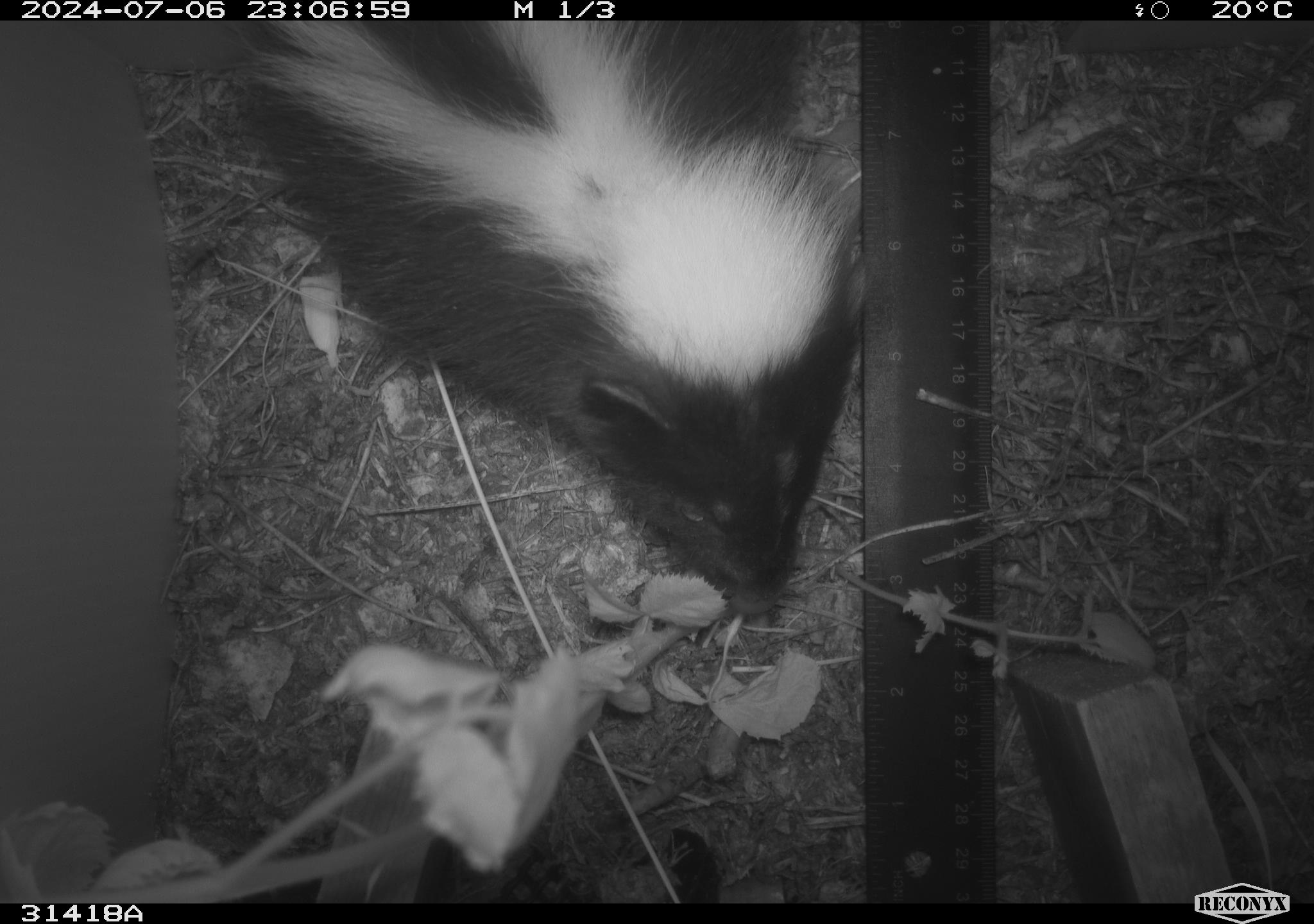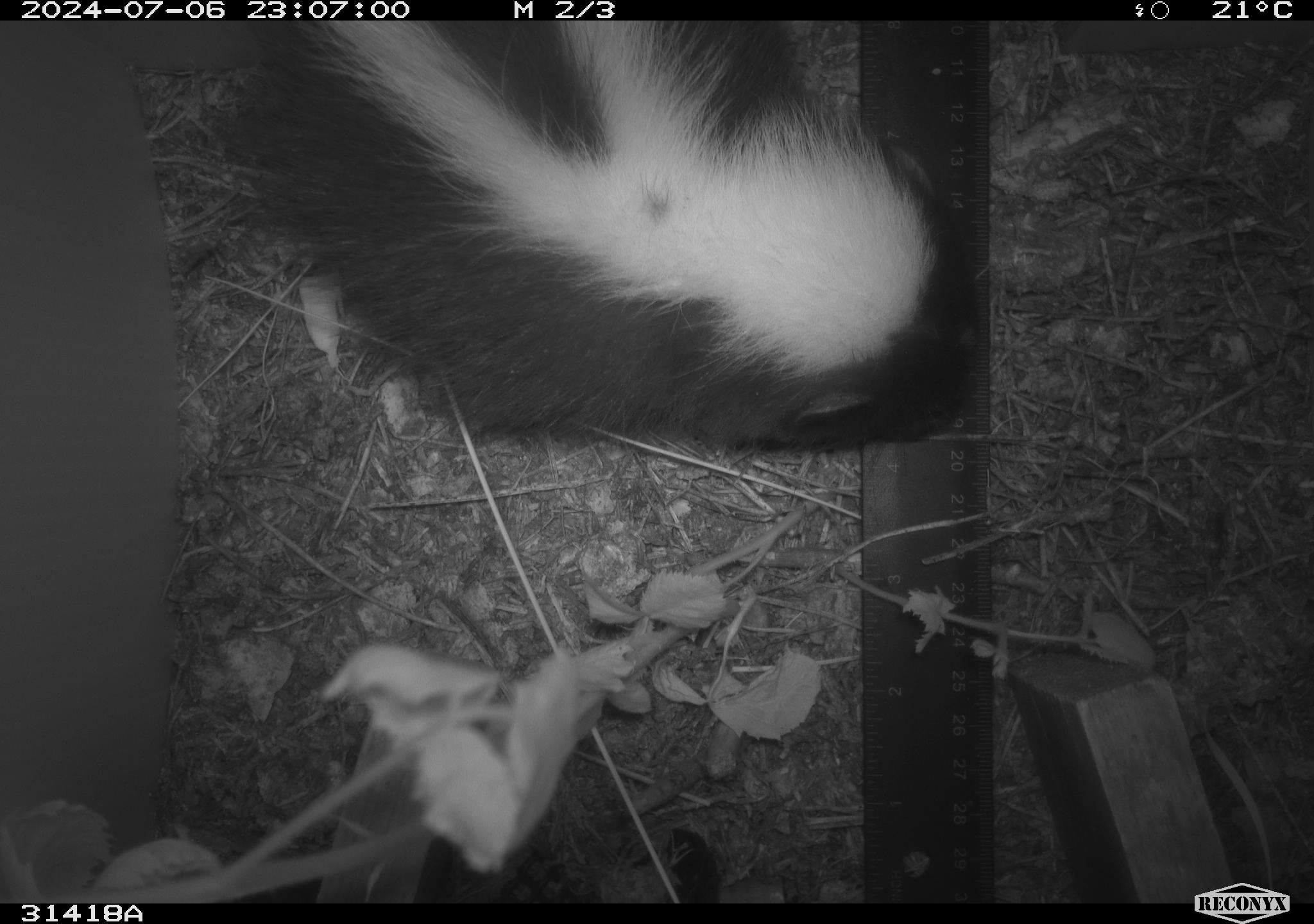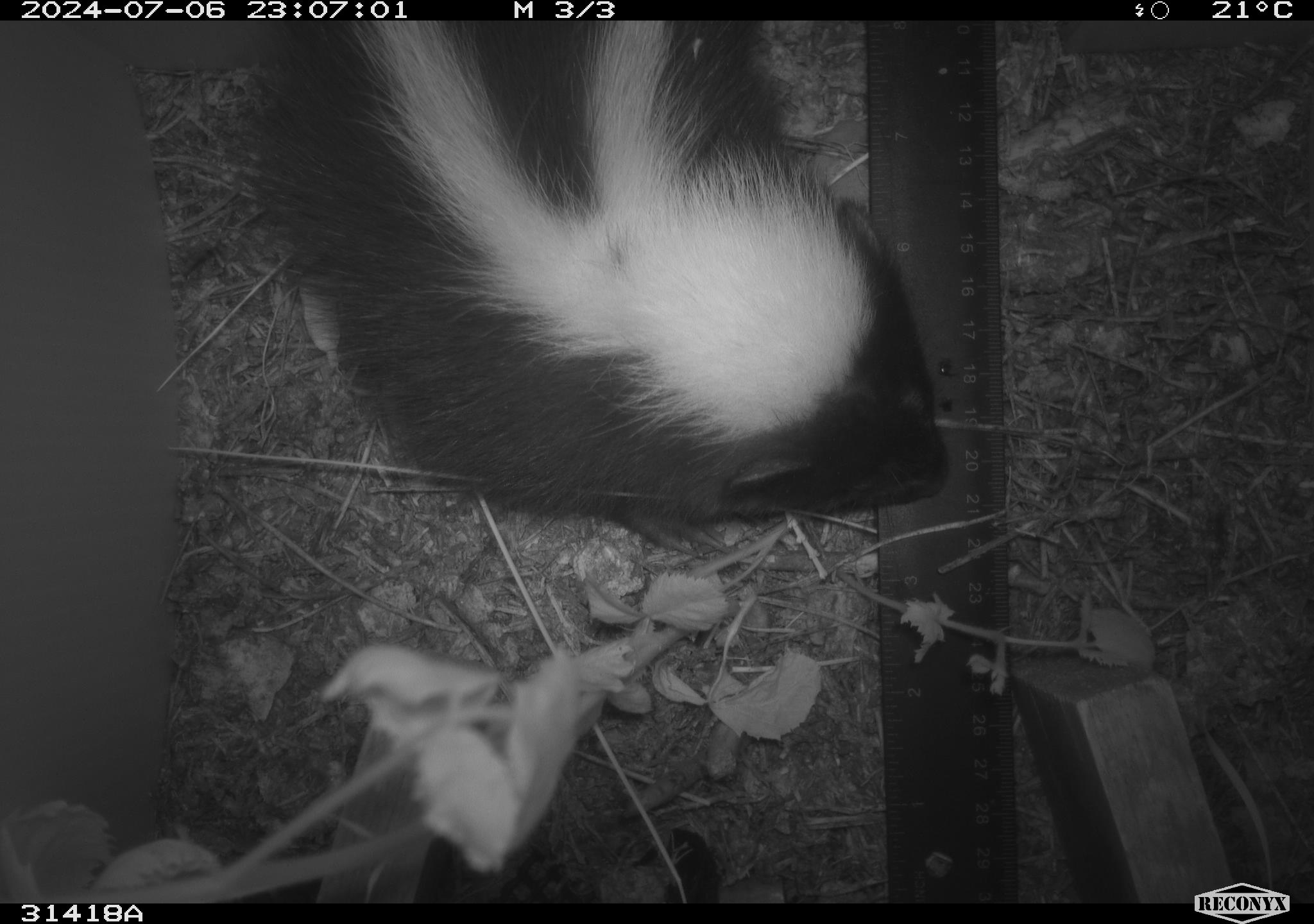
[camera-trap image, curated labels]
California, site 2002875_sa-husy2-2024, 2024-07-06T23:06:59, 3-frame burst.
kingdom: Animalia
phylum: Chordata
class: Mammalia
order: Carnivora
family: Mephitidae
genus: Mephitis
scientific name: Mephitis mephitis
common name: striped skunk